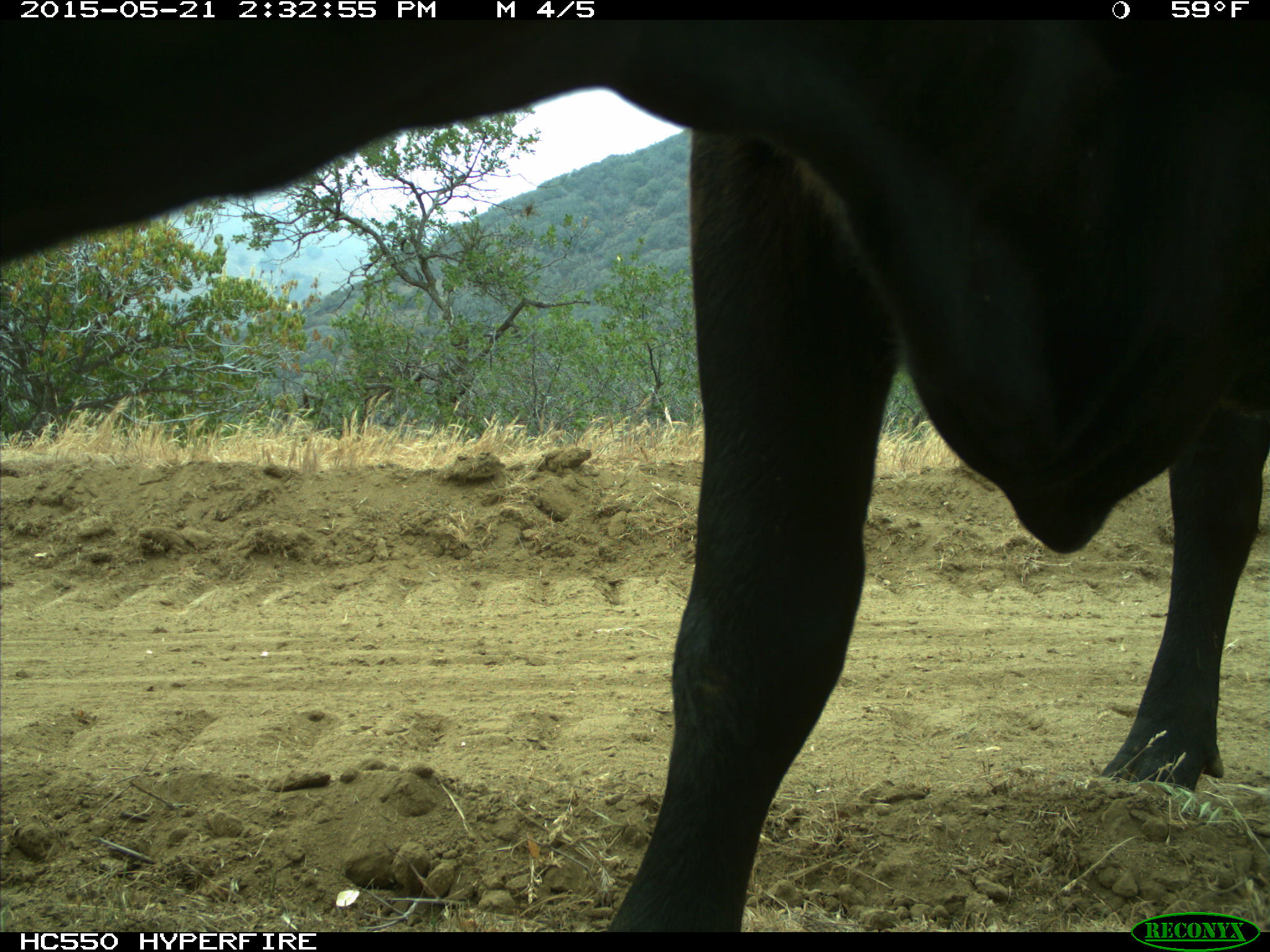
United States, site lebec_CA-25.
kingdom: Animalia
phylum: Chordata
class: Mammalia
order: Artiodactyla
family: Bovidae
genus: Bos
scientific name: Bos taurus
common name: domestic cow